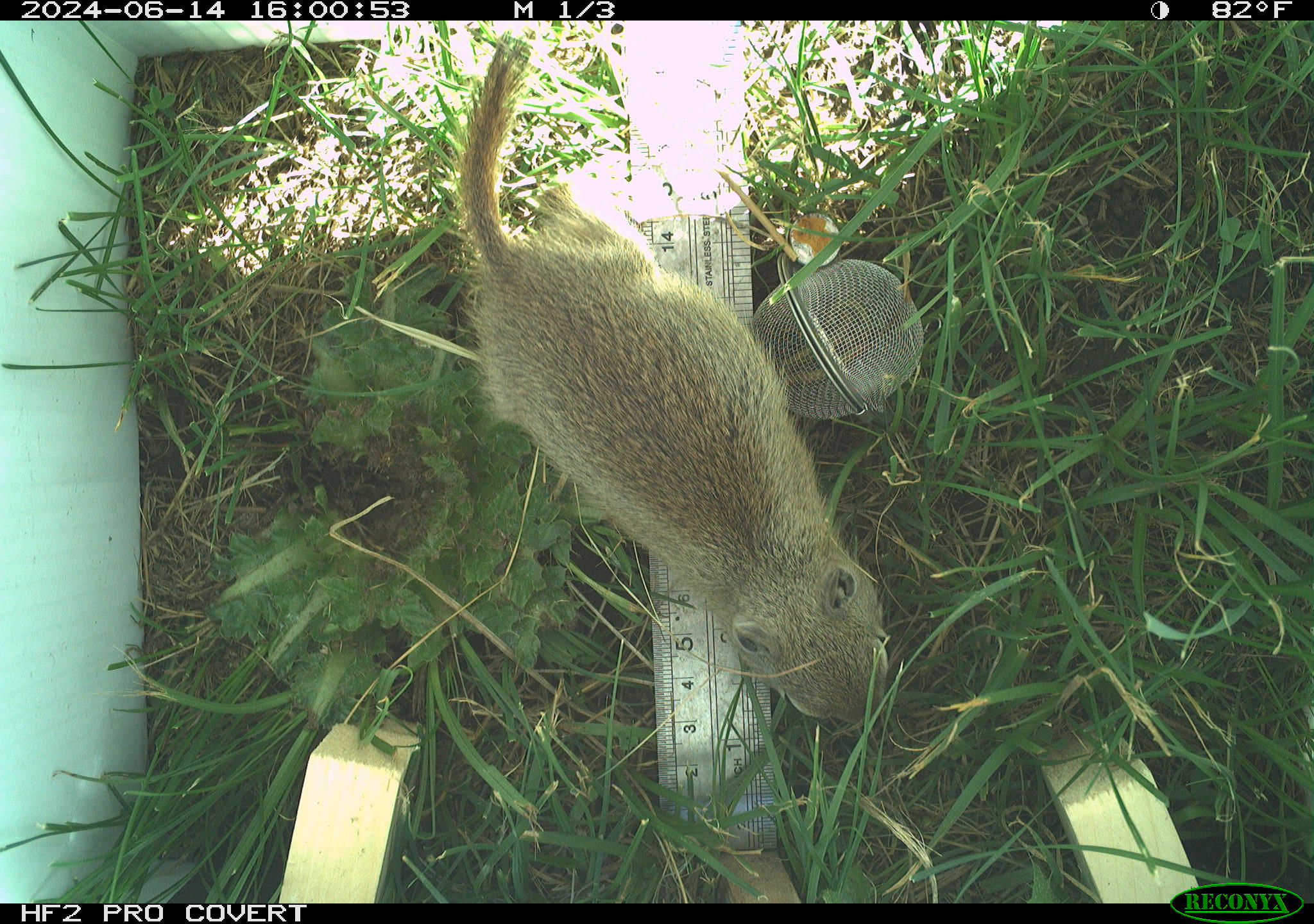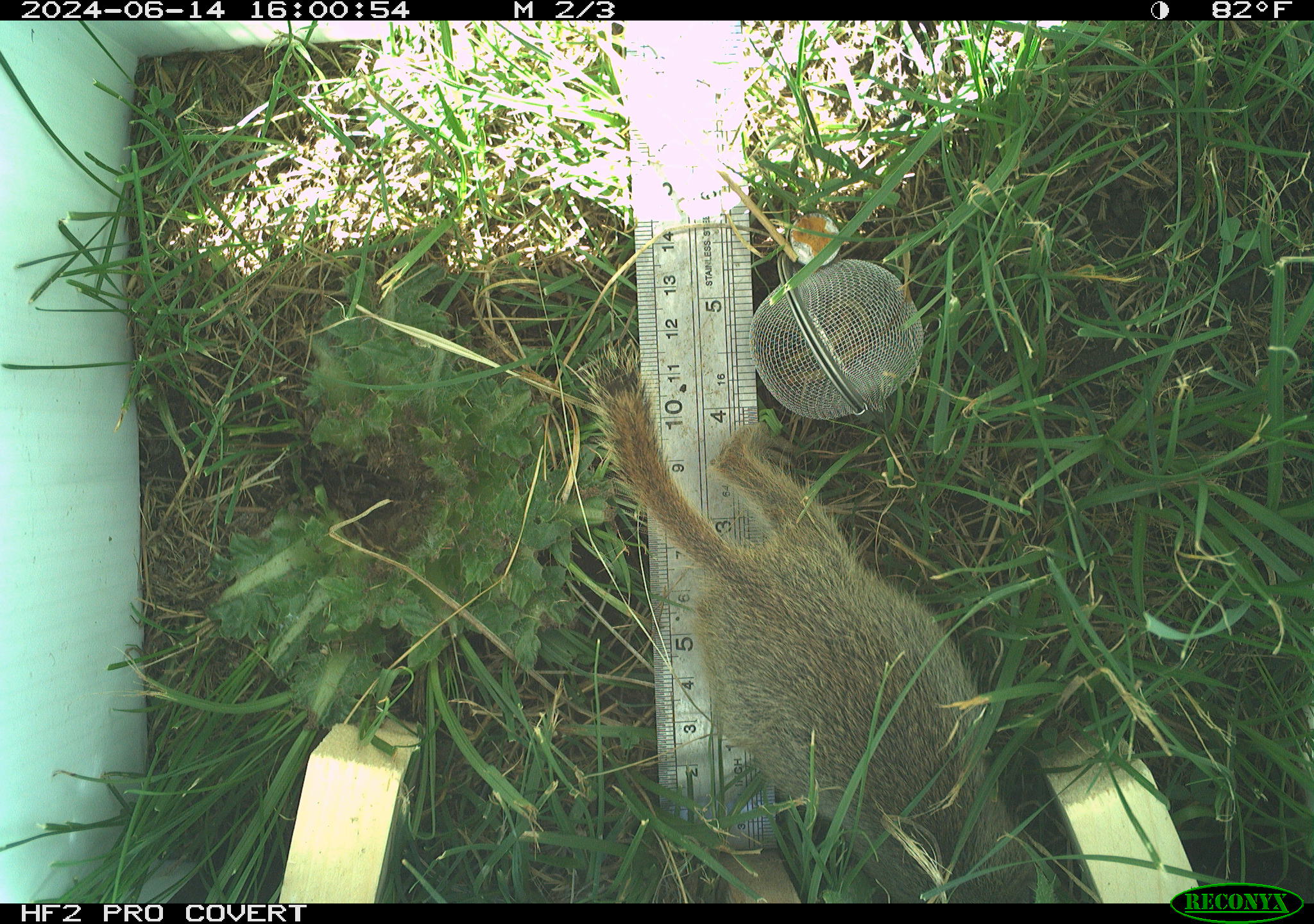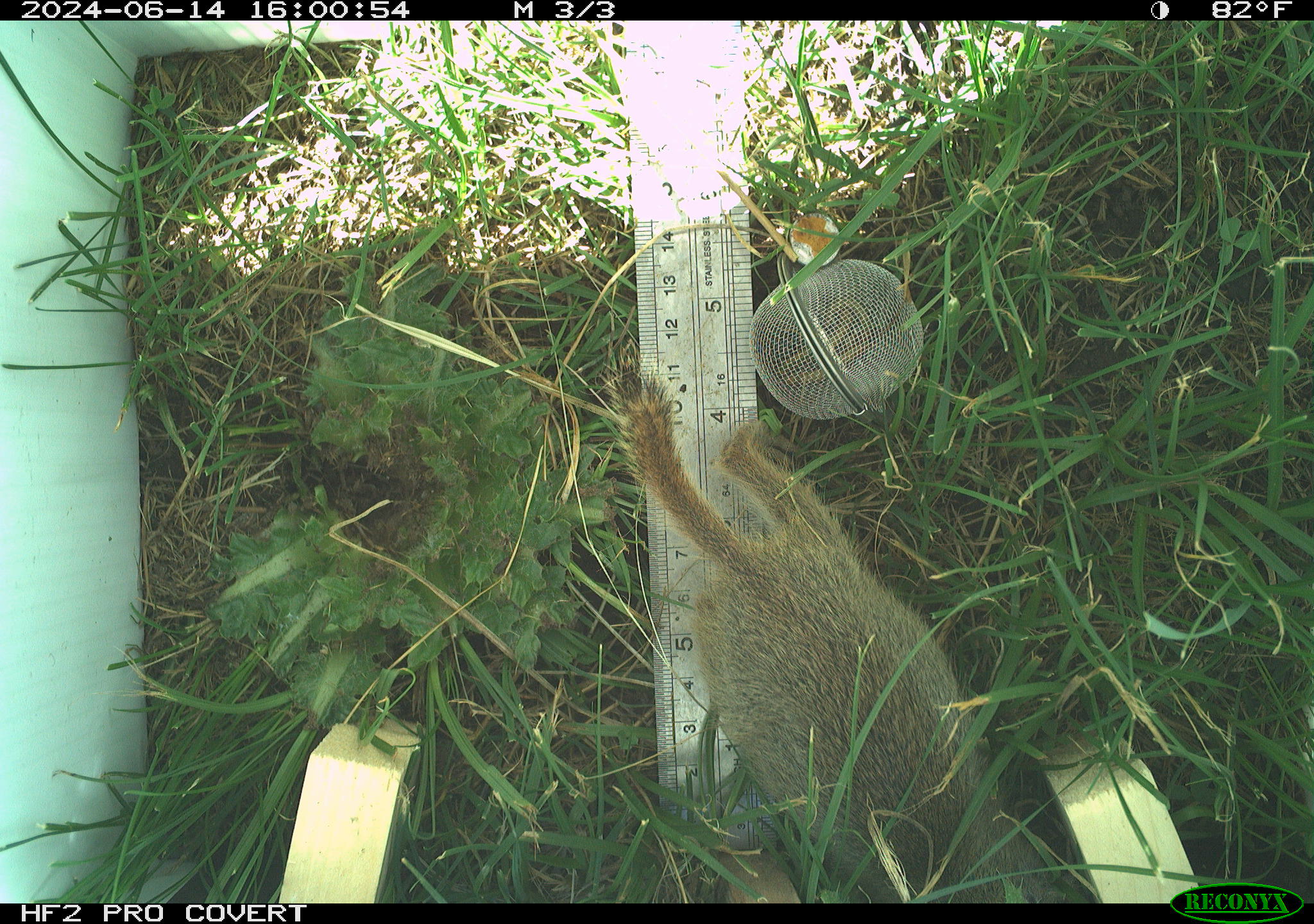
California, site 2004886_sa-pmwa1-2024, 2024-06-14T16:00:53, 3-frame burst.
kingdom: Animalia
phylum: Chordata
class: Mammalia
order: Rodentia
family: Sciuridae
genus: Urocitellus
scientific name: Urocitellus beldingi beldingi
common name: belding's ground squirrel